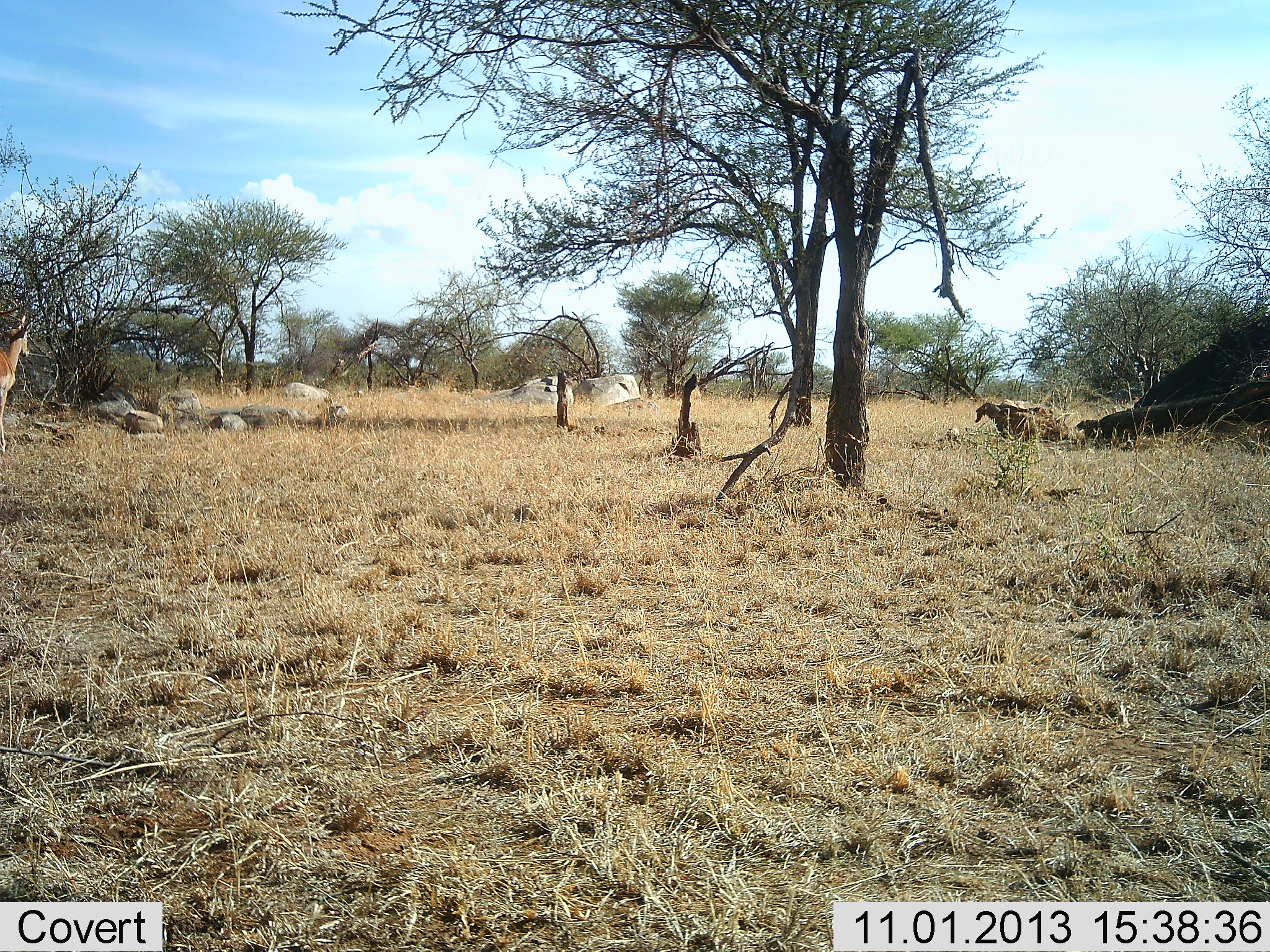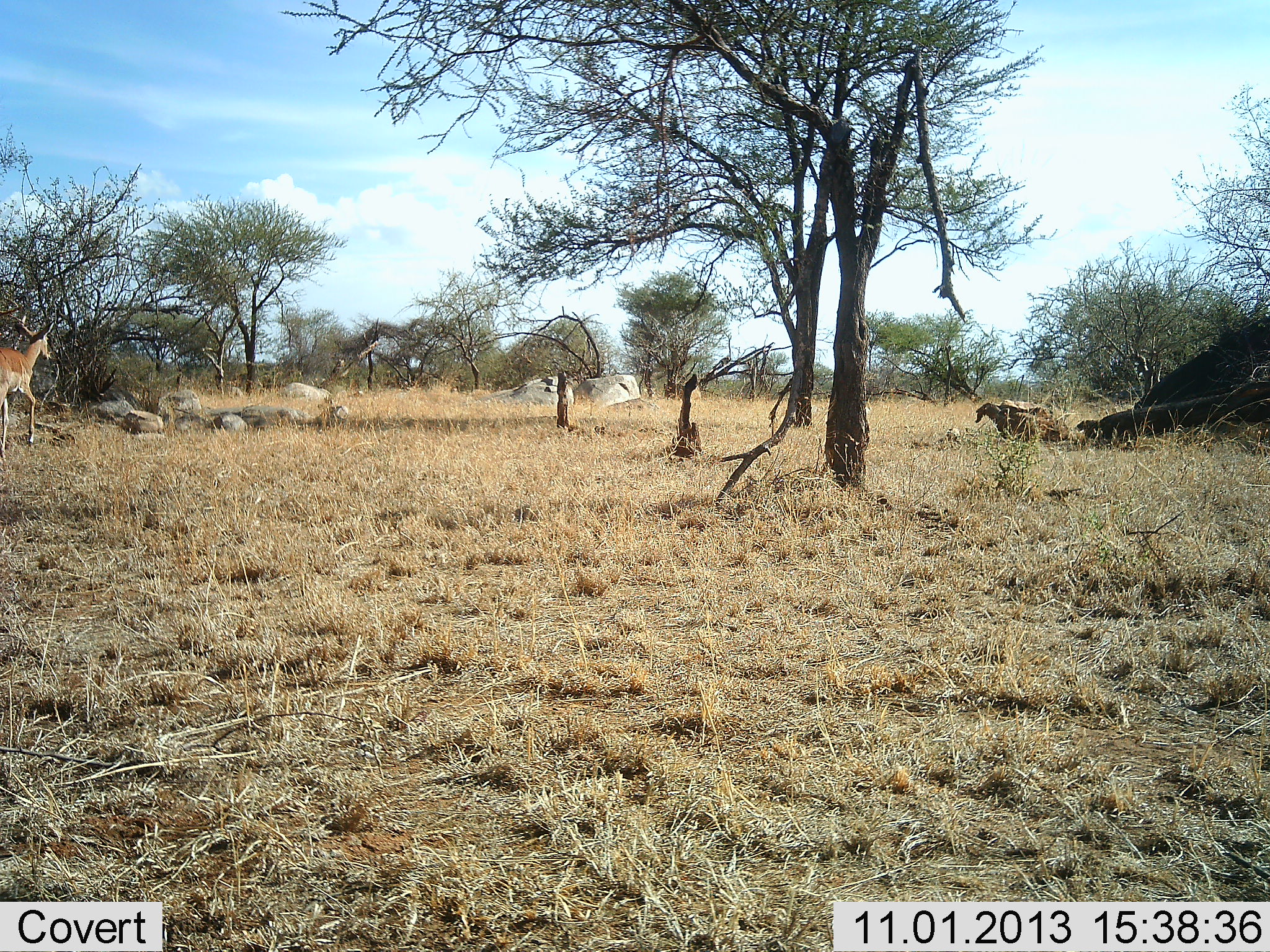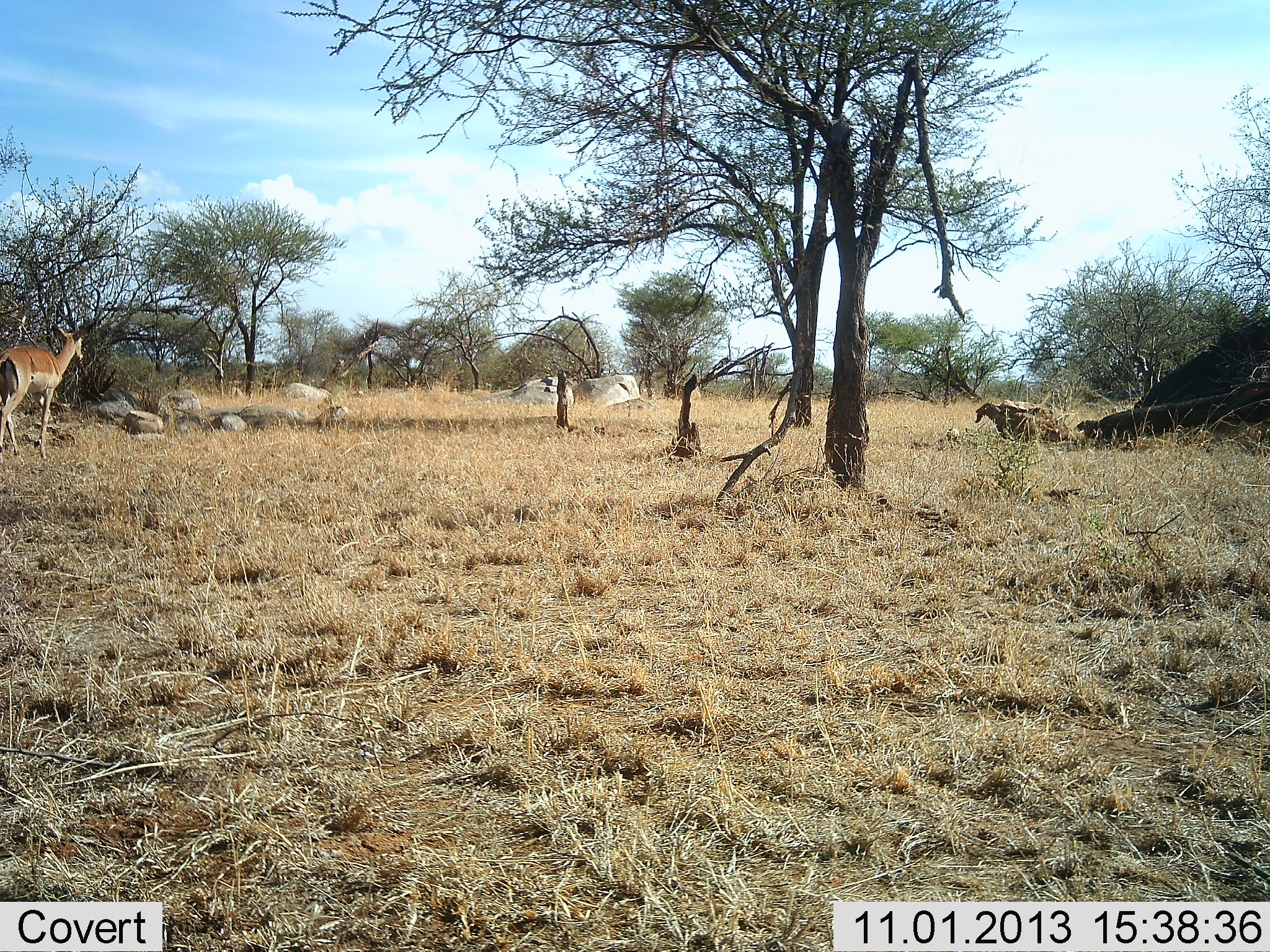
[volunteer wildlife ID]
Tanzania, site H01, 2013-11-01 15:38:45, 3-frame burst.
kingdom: Animalia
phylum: Chordata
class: Mammalia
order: Artiodactyla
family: Bovidae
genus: Aepyceros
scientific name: Aepyceros melampus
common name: impala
Impala (Aepyceros melampus), count 1. Behavior (volunteer vote fractions): standing 0%, resting 0%, moving 100%, interacting 0%. Young present (vote fraction): 0%. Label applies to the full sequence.